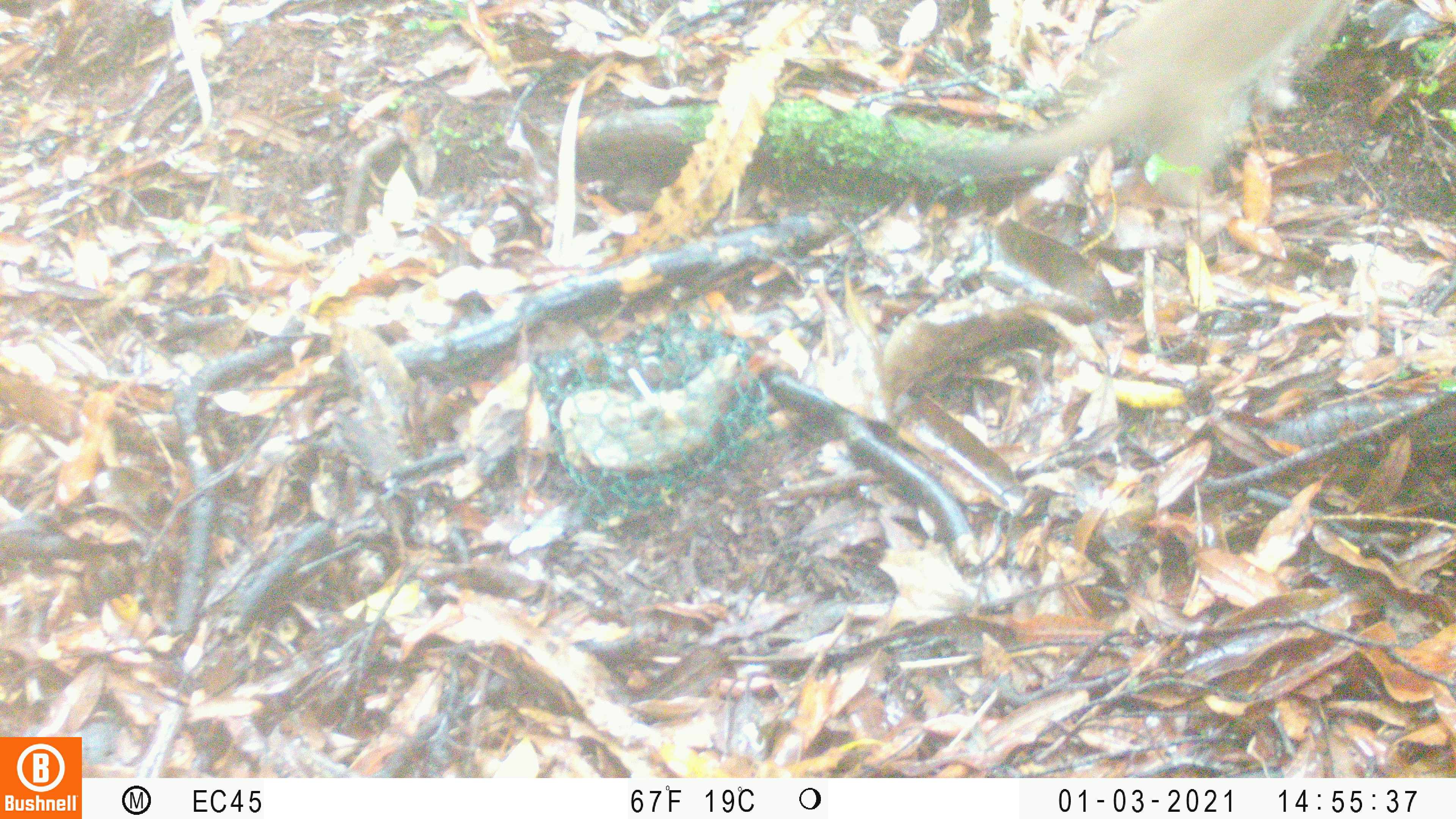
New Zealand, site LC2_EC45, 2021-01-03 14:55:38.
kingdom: Animalia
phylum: Chordata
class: Mammalia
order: Carnivora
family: Mustelidae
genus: Mustela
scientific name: Mustela erminea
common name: stoat